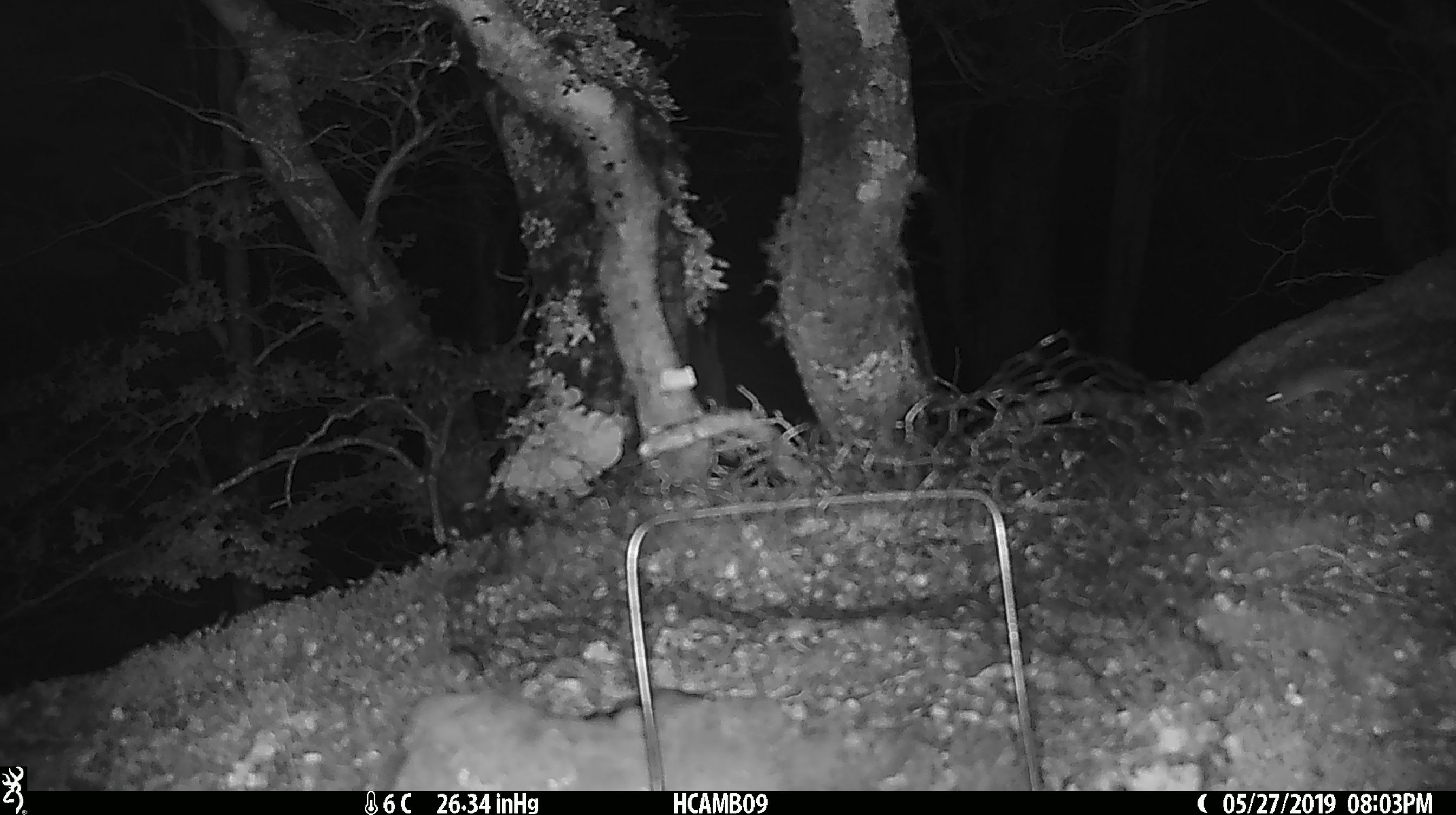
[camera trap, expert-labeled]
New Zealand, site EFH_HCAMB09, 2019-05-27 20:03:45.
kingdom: Animalia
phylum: Chordata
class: Mammalia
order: Rodentia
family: Muridae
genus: Mus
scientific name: Mus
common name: mouse